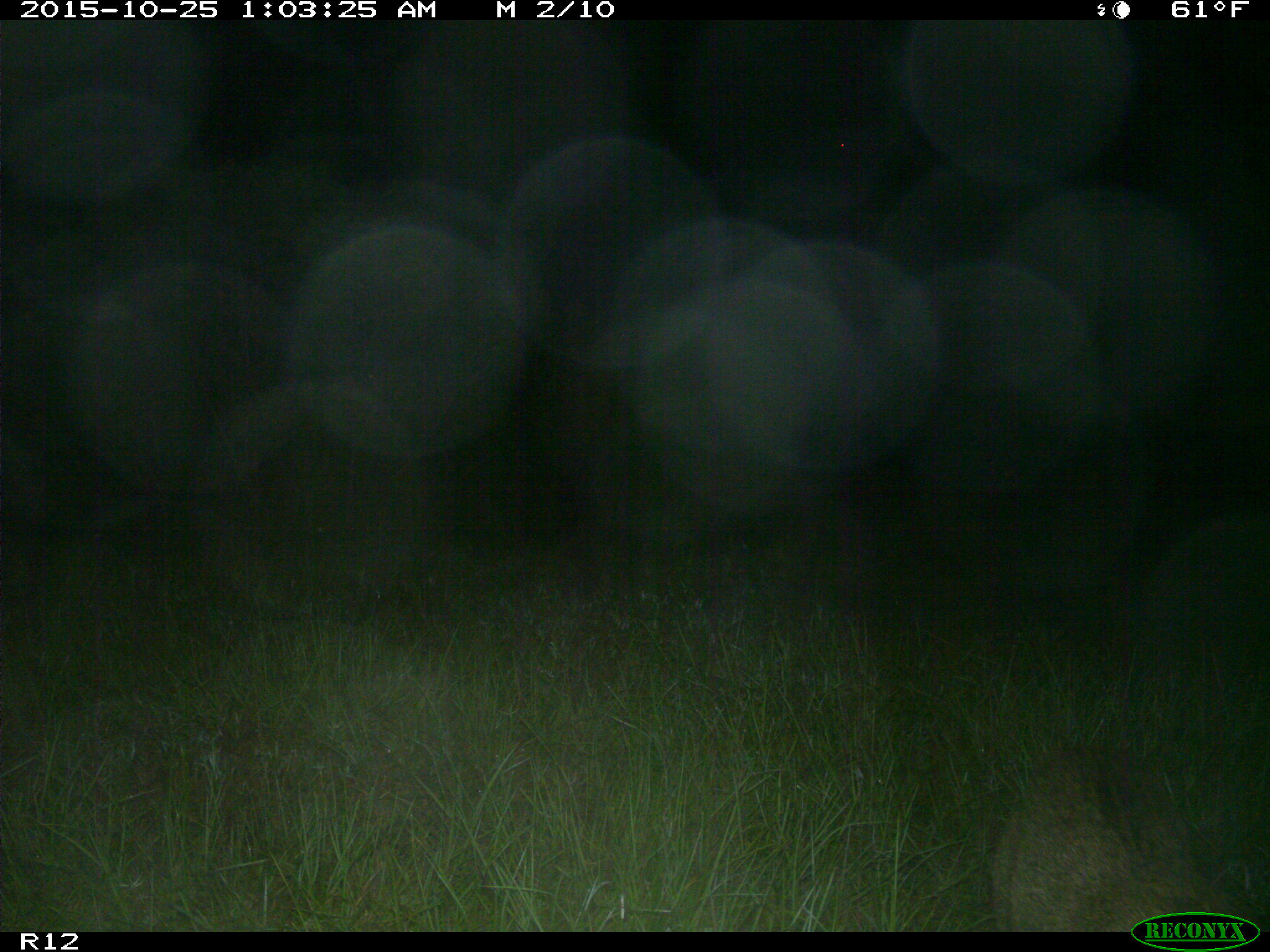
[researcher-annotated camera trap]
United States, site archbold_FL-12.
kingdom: Animalia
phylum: Chordata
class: Mammalia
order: Carnivora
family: Felidae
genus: Lynx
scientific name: Lynx rufus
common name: bobcat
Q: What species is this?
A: Lynx rufus (bobcat).